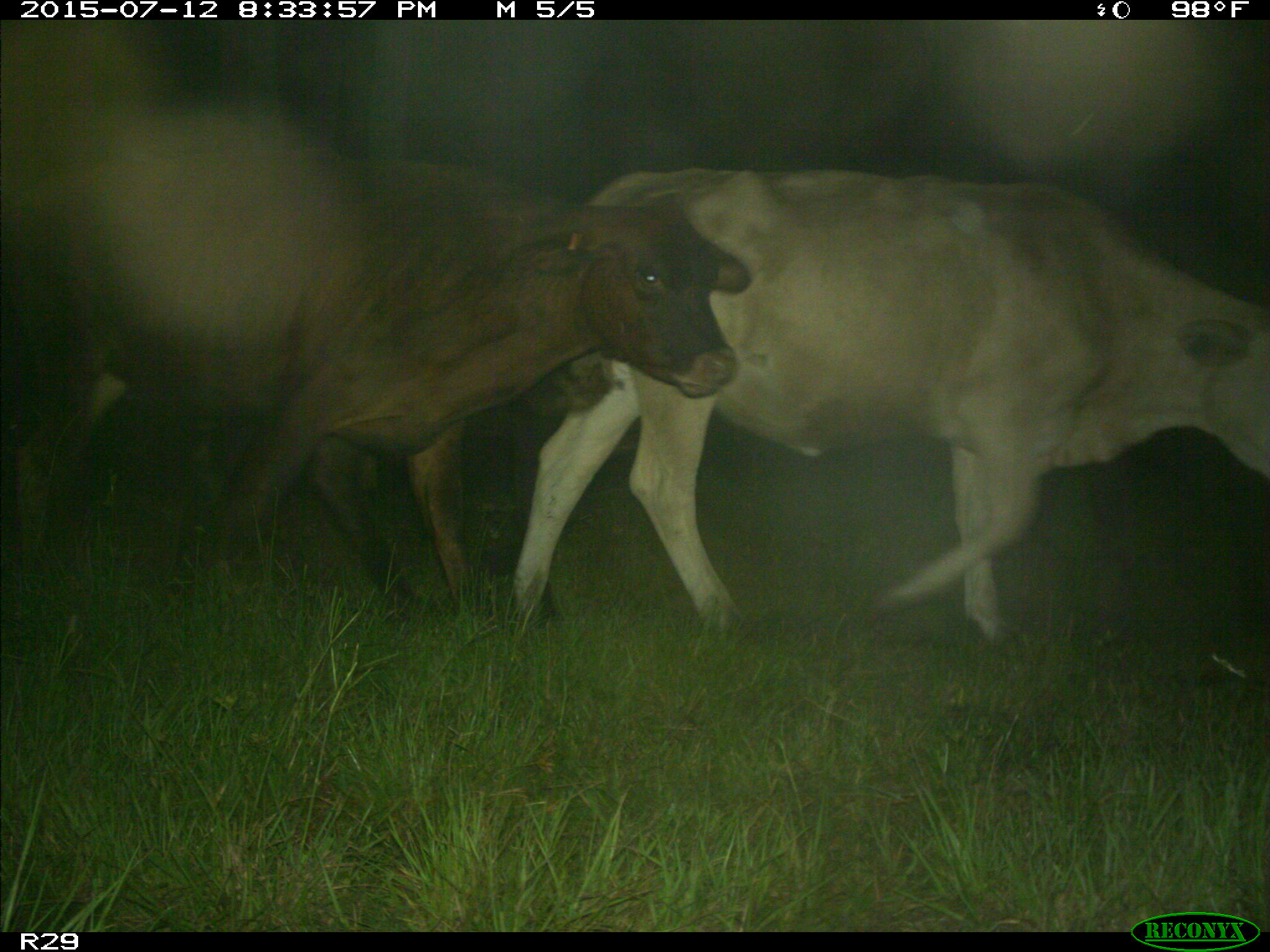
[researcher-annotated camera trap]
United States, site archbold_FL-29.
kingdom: Animalia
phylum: Chordata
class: Mammalia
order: Artiodactyla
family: Bovidae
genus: Bos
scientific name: Bos taurus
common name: domestic cow